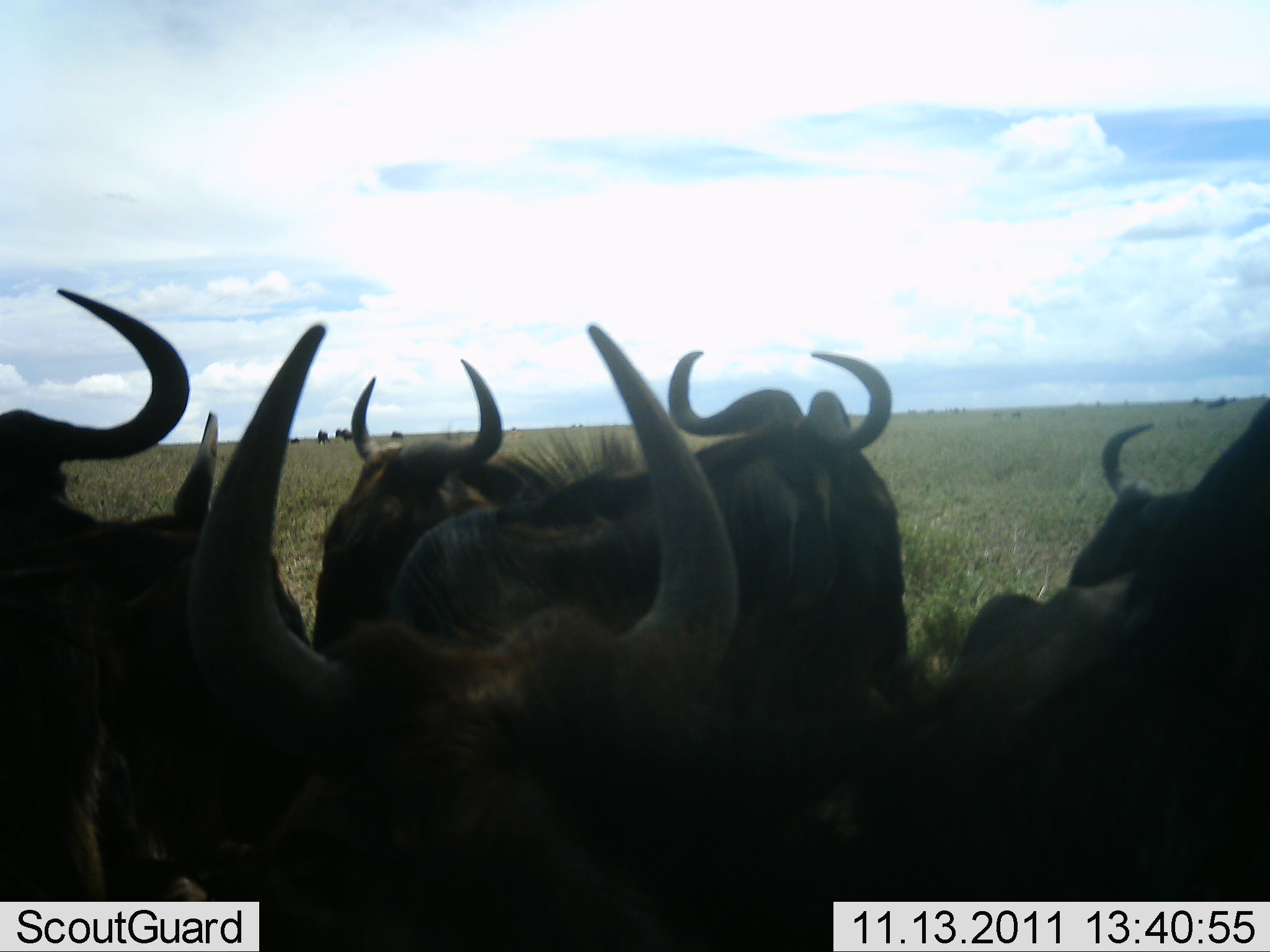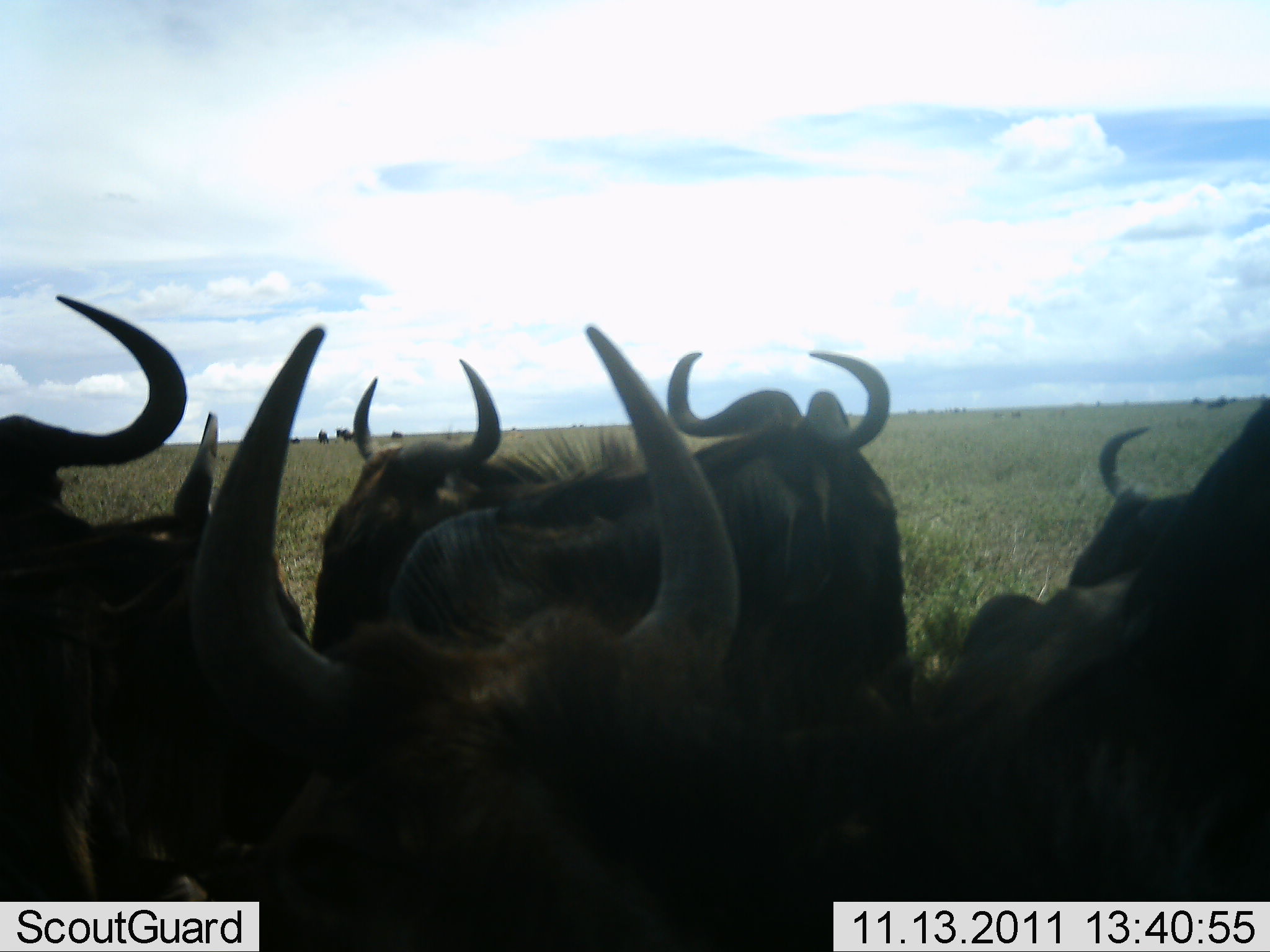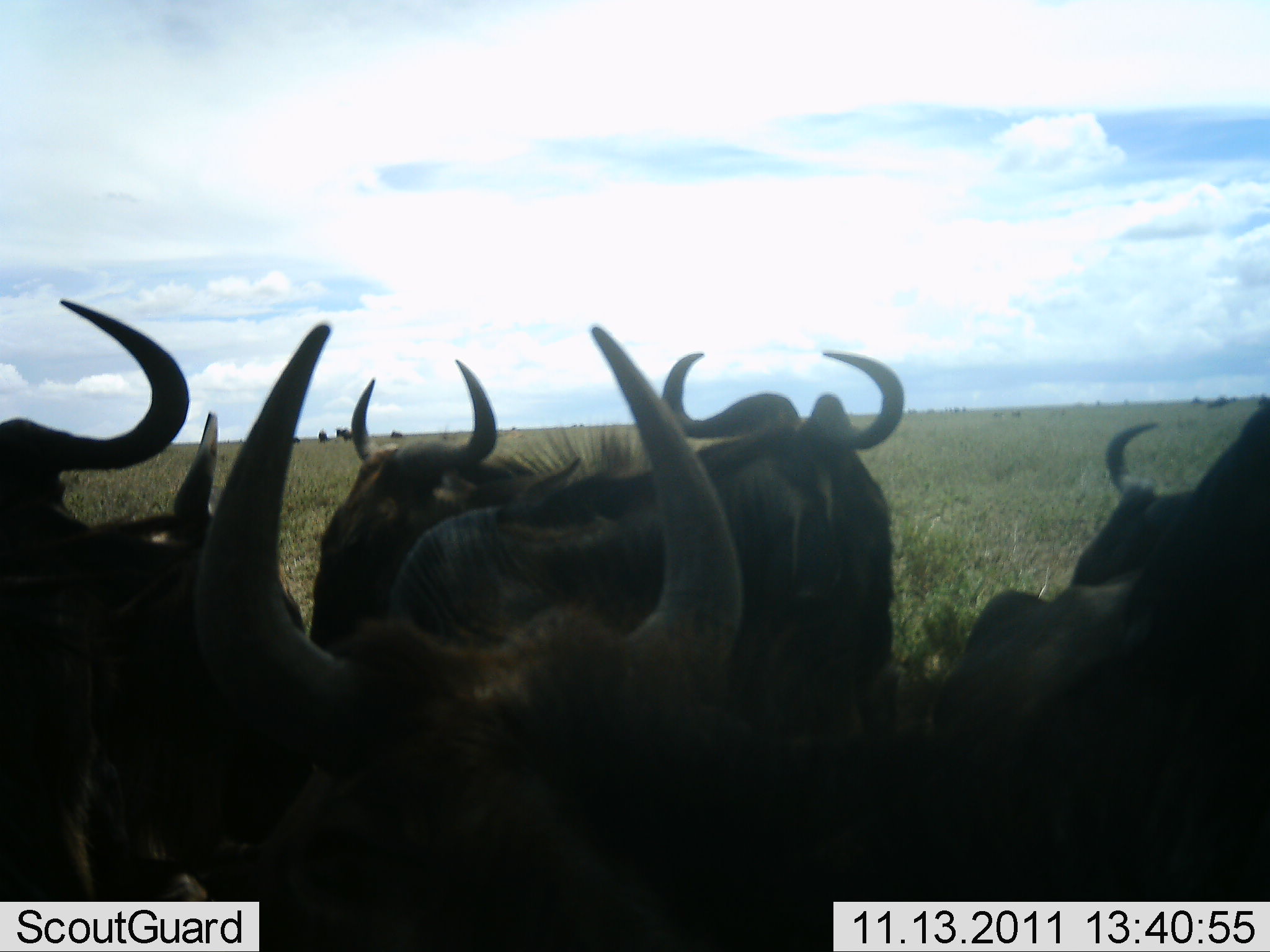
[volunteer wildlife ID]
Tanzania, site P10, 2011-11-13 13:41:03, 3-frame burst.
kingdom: Animalia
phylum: Chordata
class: Mammalia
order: Artiodactyla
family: Bovidae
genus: Connochaetes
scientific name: Connochaetes taurinus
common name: blue wildebeest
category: wildebeest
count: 7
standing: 75%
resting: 19%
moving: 19%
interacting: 0%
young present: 0%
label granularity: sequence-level